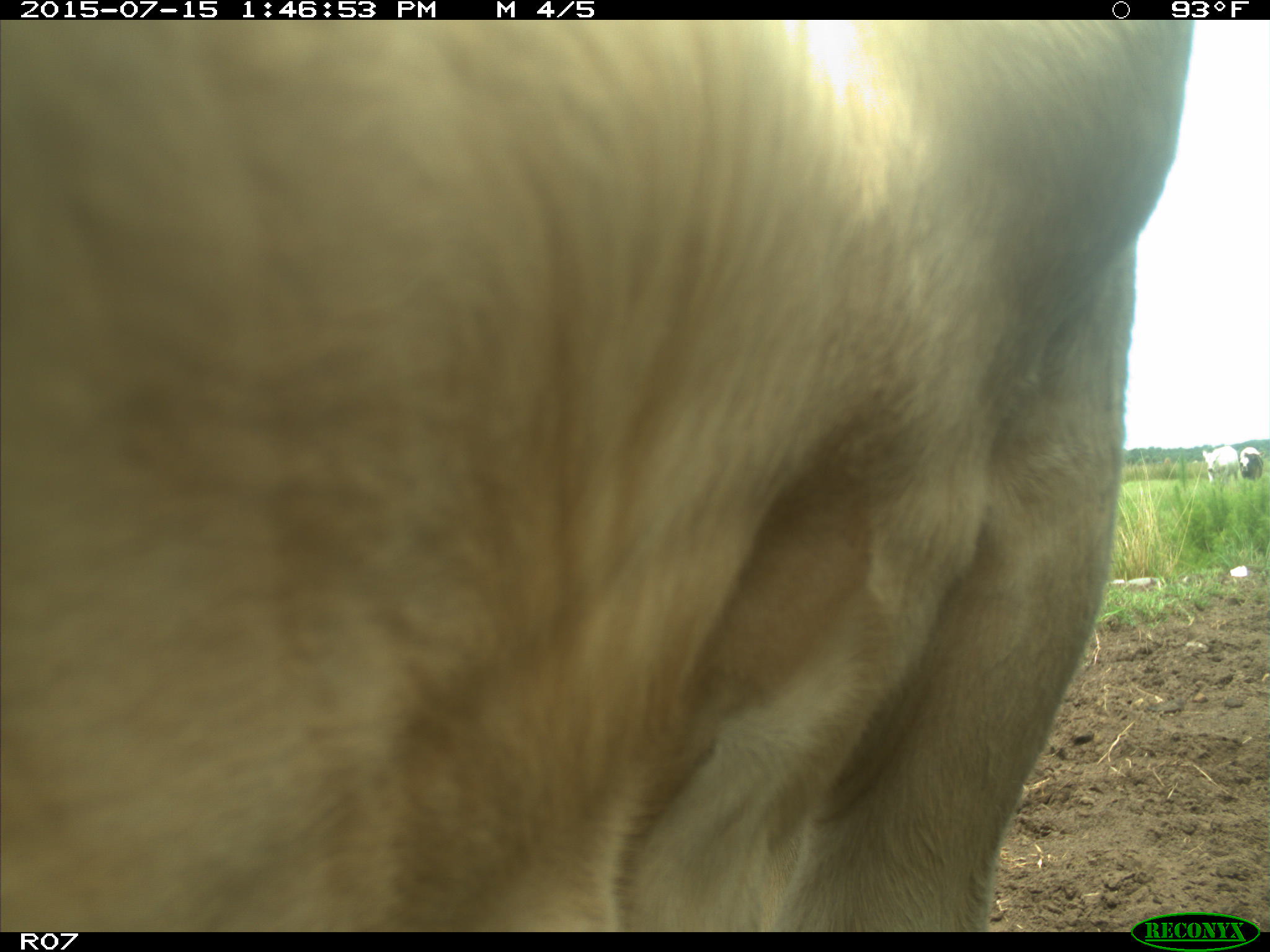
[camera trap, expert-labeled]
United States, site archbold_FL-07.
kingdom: Animalia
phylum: Chordata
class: Mammalia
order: Artiodactyla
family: Bovidae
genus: Bos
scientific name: Bos taurus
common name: domestic cow